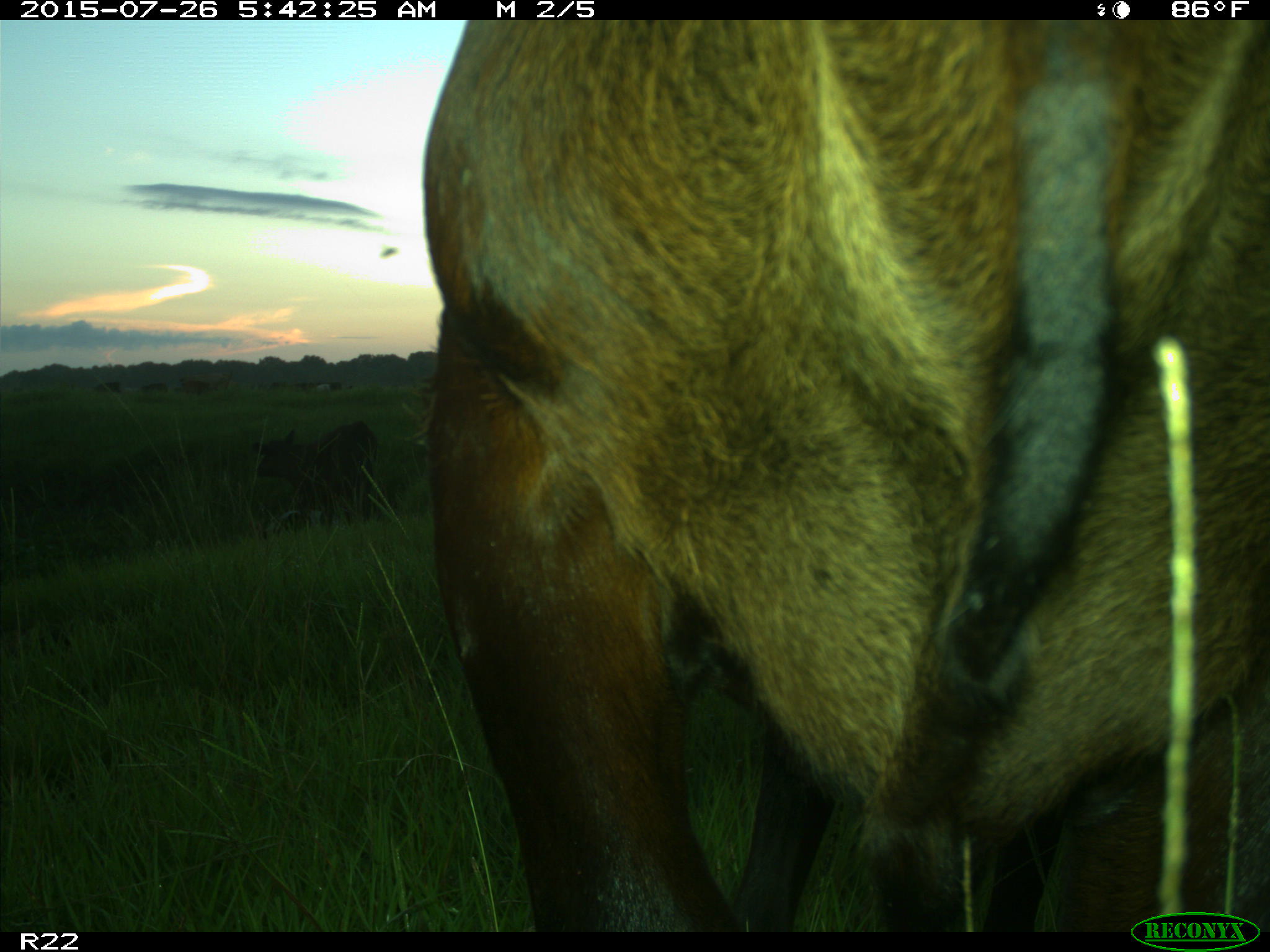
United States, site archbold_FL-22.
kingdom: Animalia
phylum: Chordata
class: Mammalia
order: Artiodactyla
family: Bovidae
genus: Bos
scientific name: Bos taurus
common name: domestic cow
Bos taurus (domestic cow).